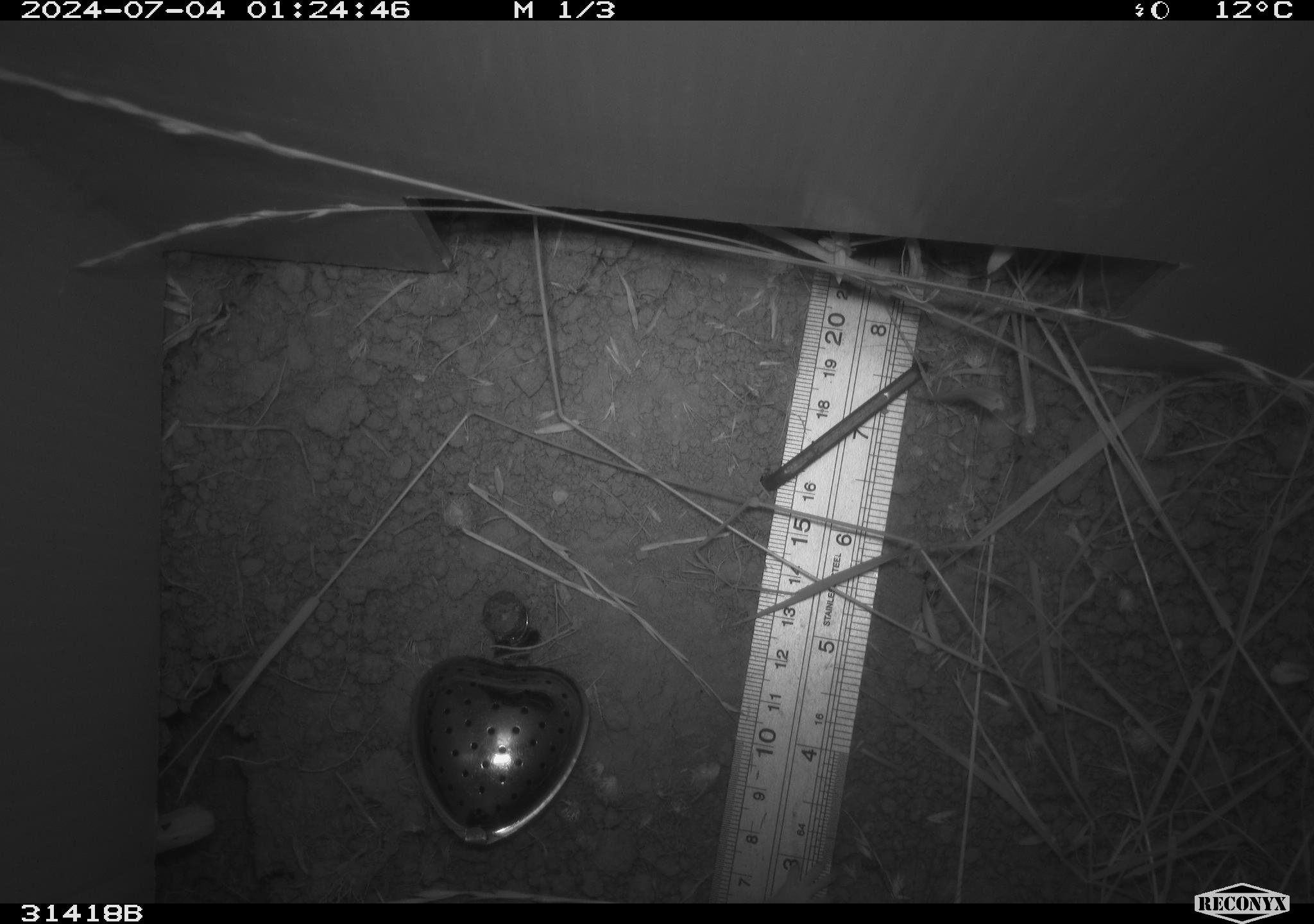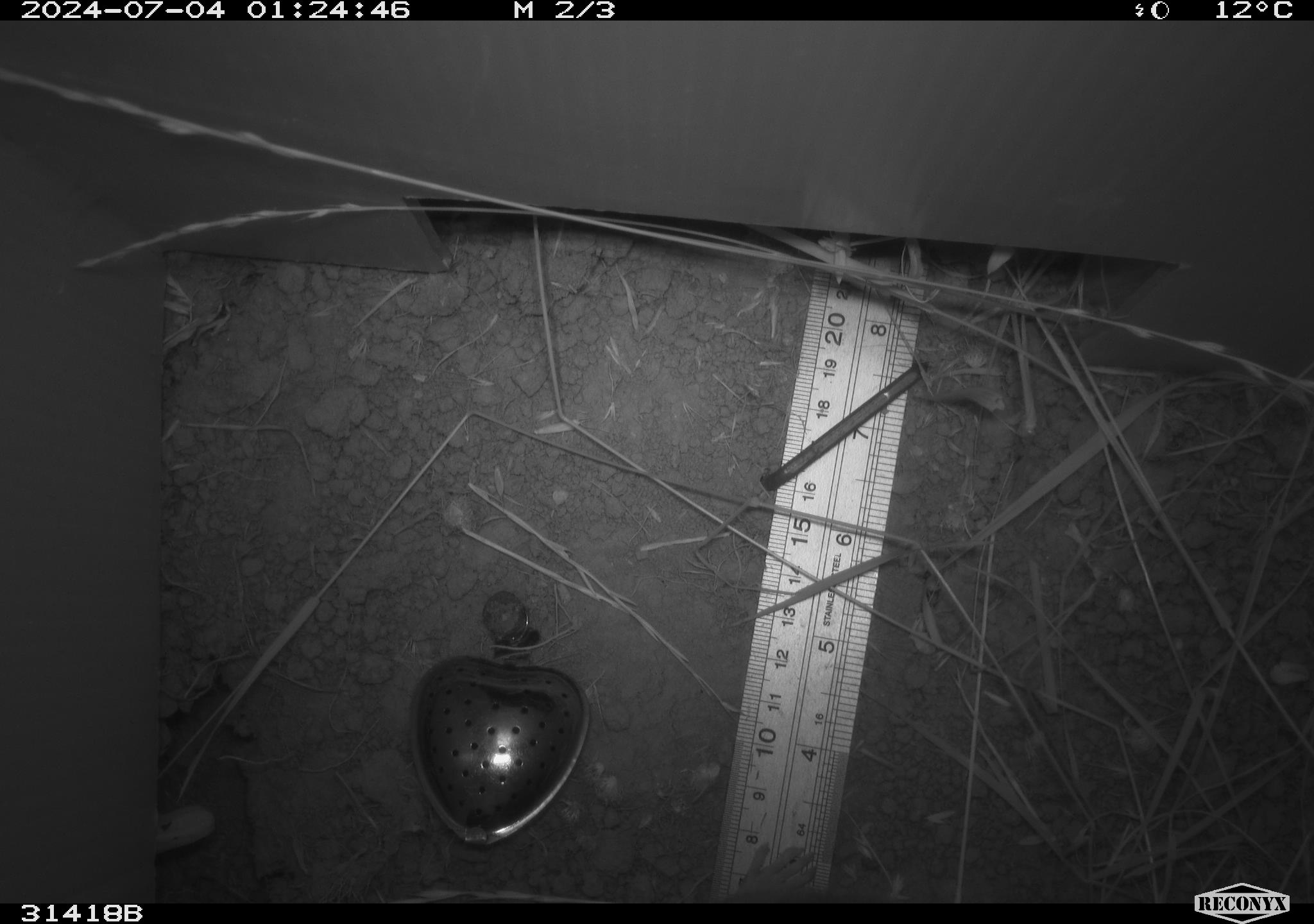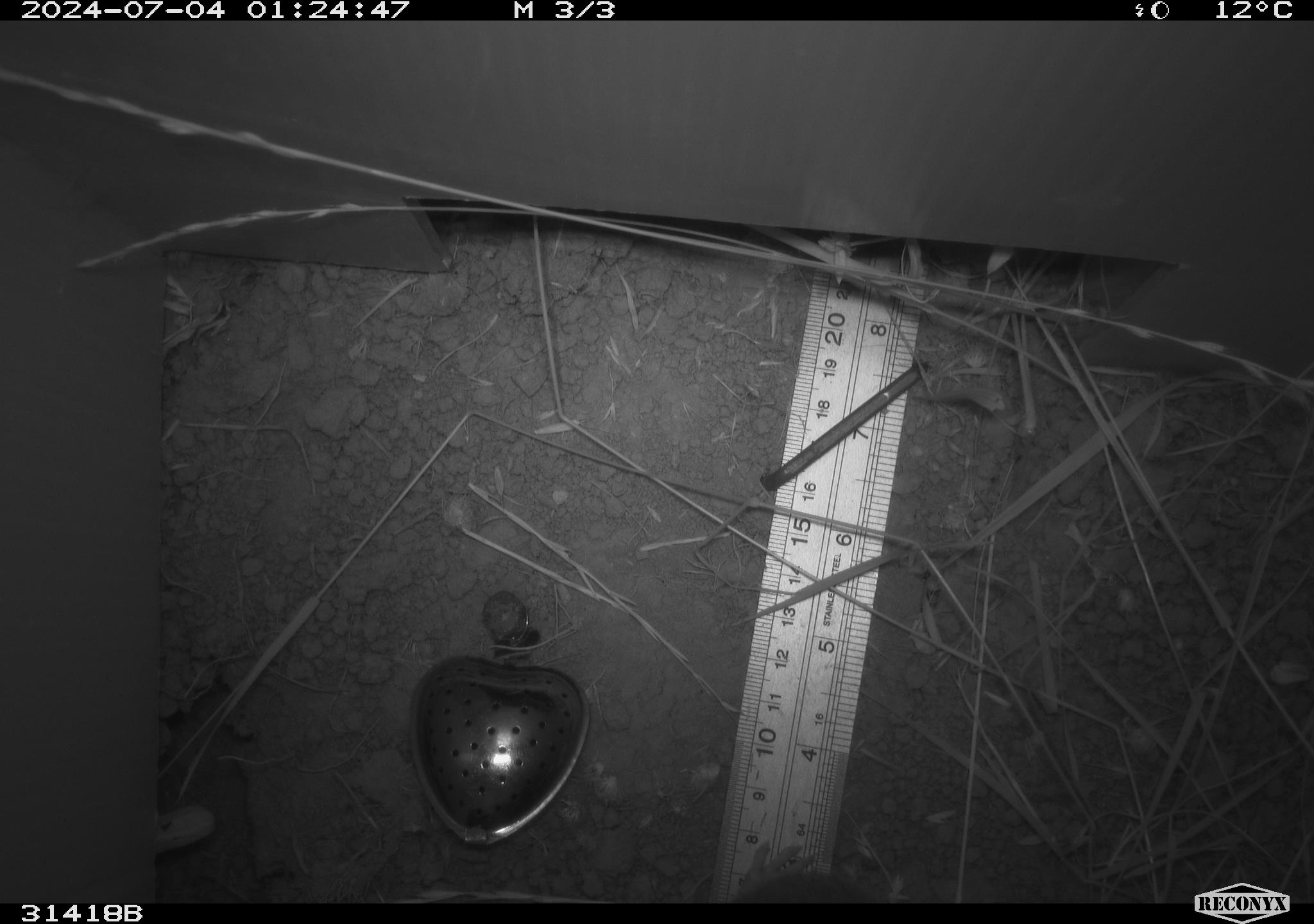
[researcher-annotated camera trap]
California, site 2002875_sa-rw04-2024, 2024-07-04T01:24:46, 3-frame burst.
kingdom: Animalia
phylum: Chordata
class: Mammalia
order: Rodentia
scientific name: Rodentia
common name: rodent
Rodent (Rodentia).